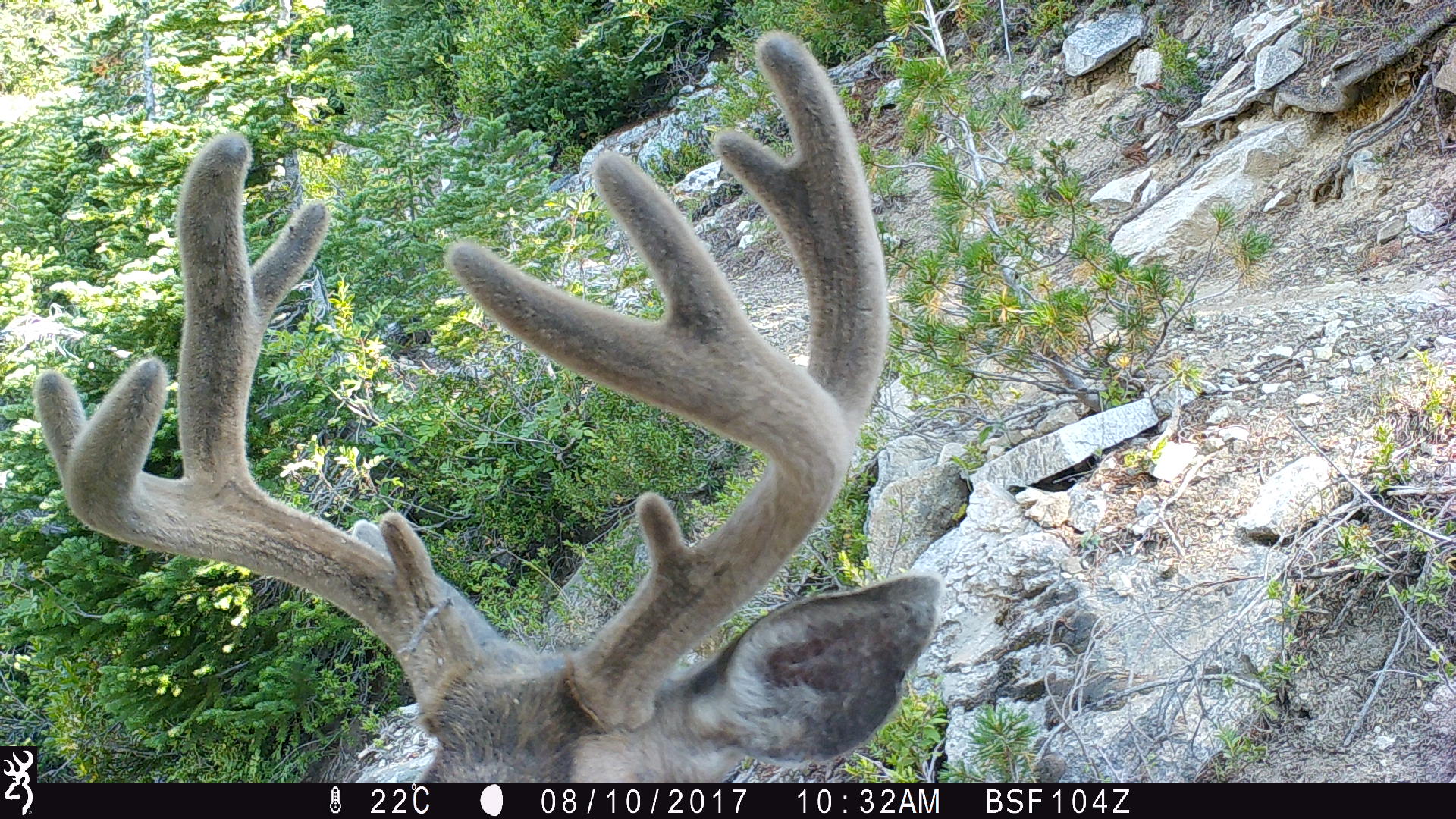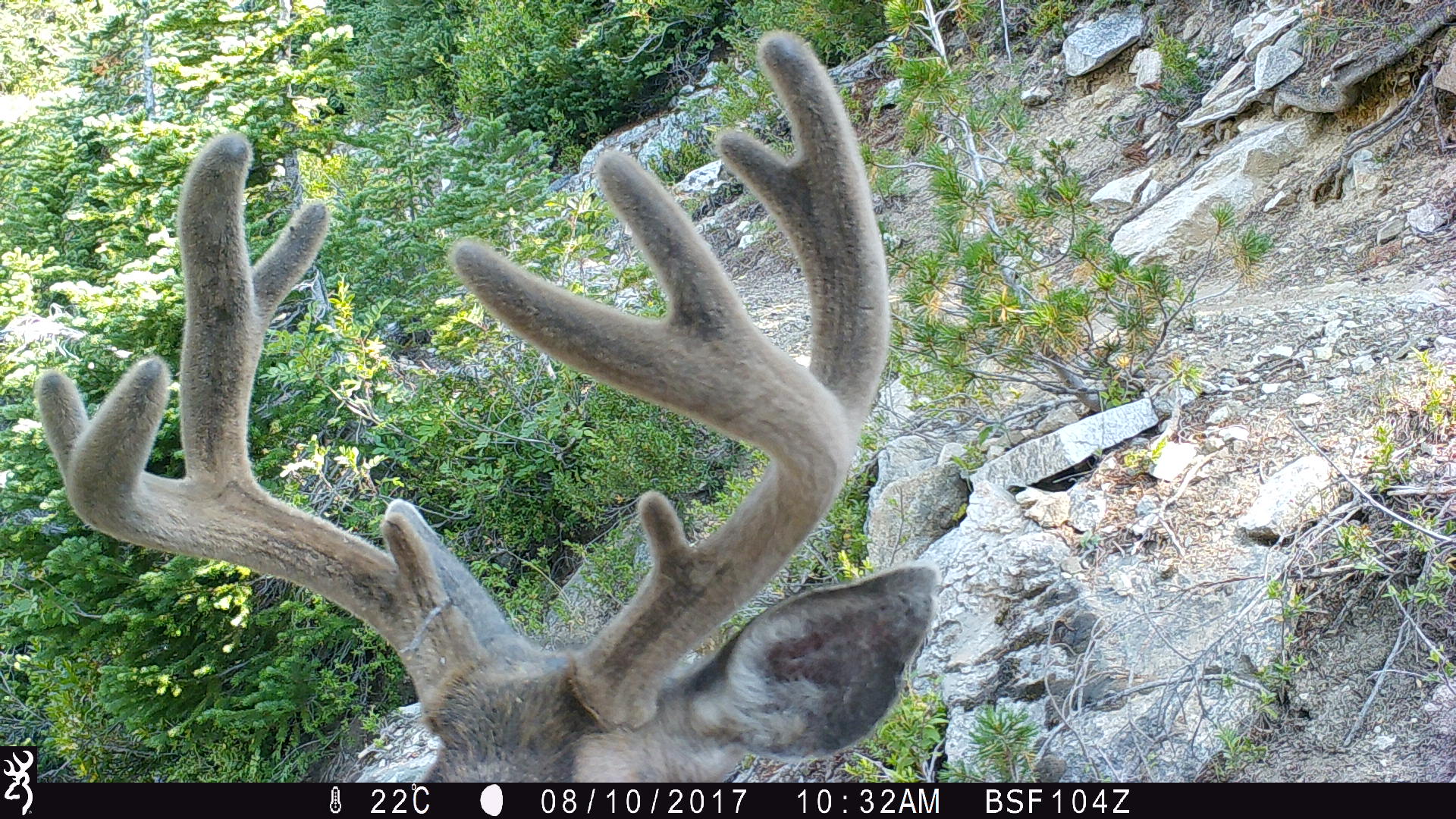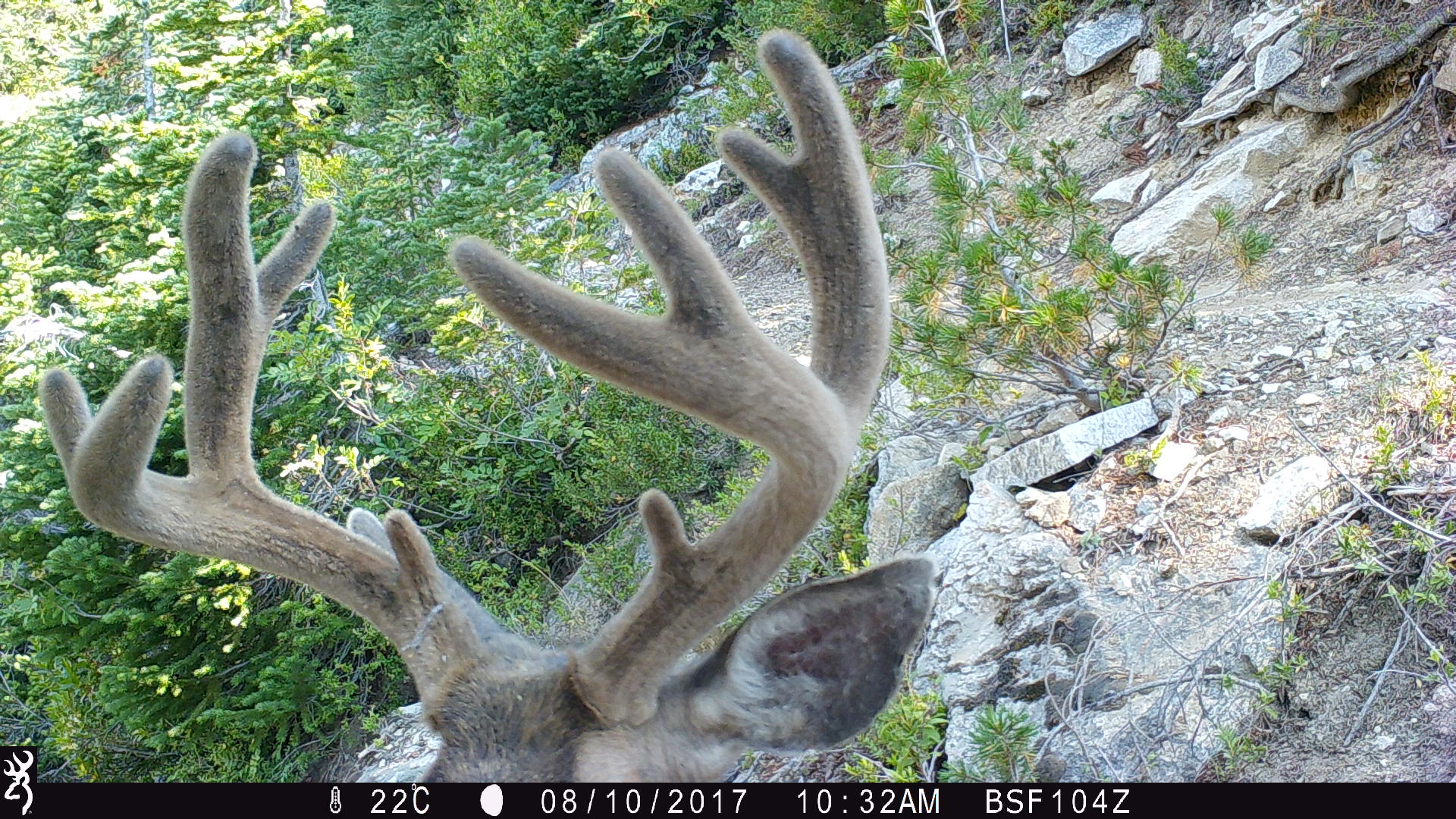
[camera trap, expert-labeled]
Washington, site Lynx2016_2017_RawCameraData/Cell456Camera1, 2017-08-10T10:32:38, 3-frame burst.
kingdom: Animalia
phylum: Chordata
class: Mammalia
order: Artiodactyla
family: Cervidae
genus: Odocoileus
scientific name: Odocoileus hemionus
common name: mule deer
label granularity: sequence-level